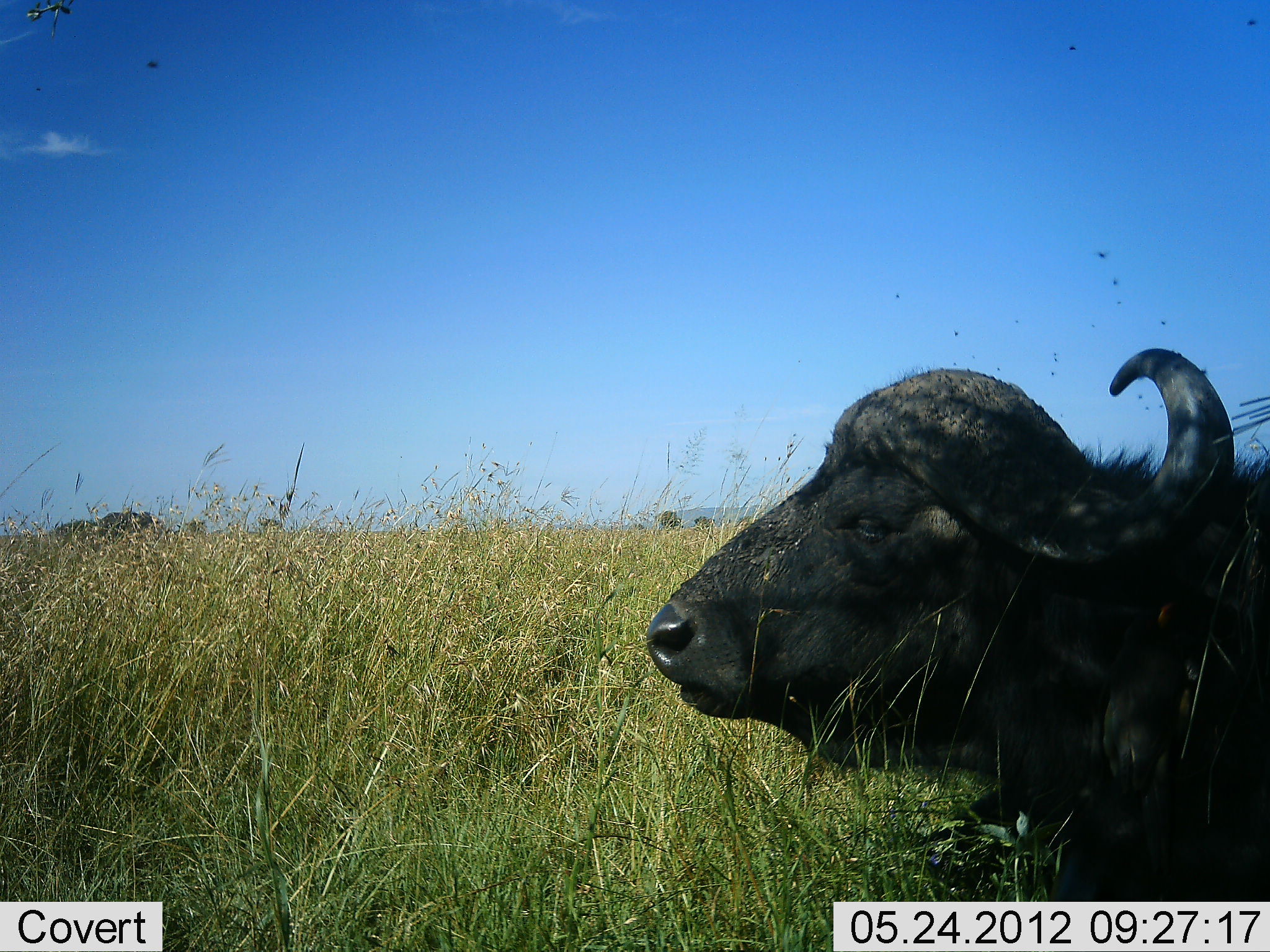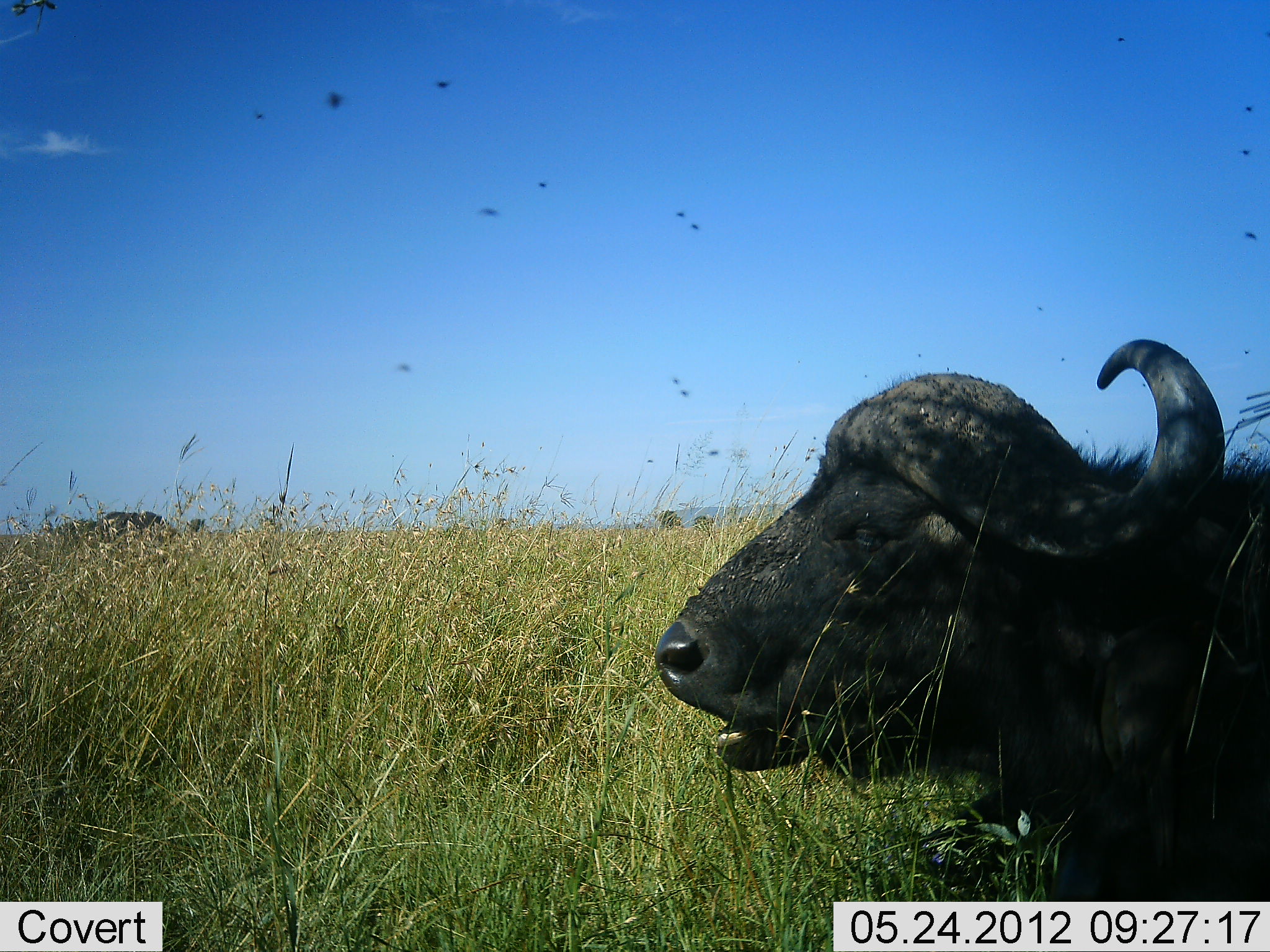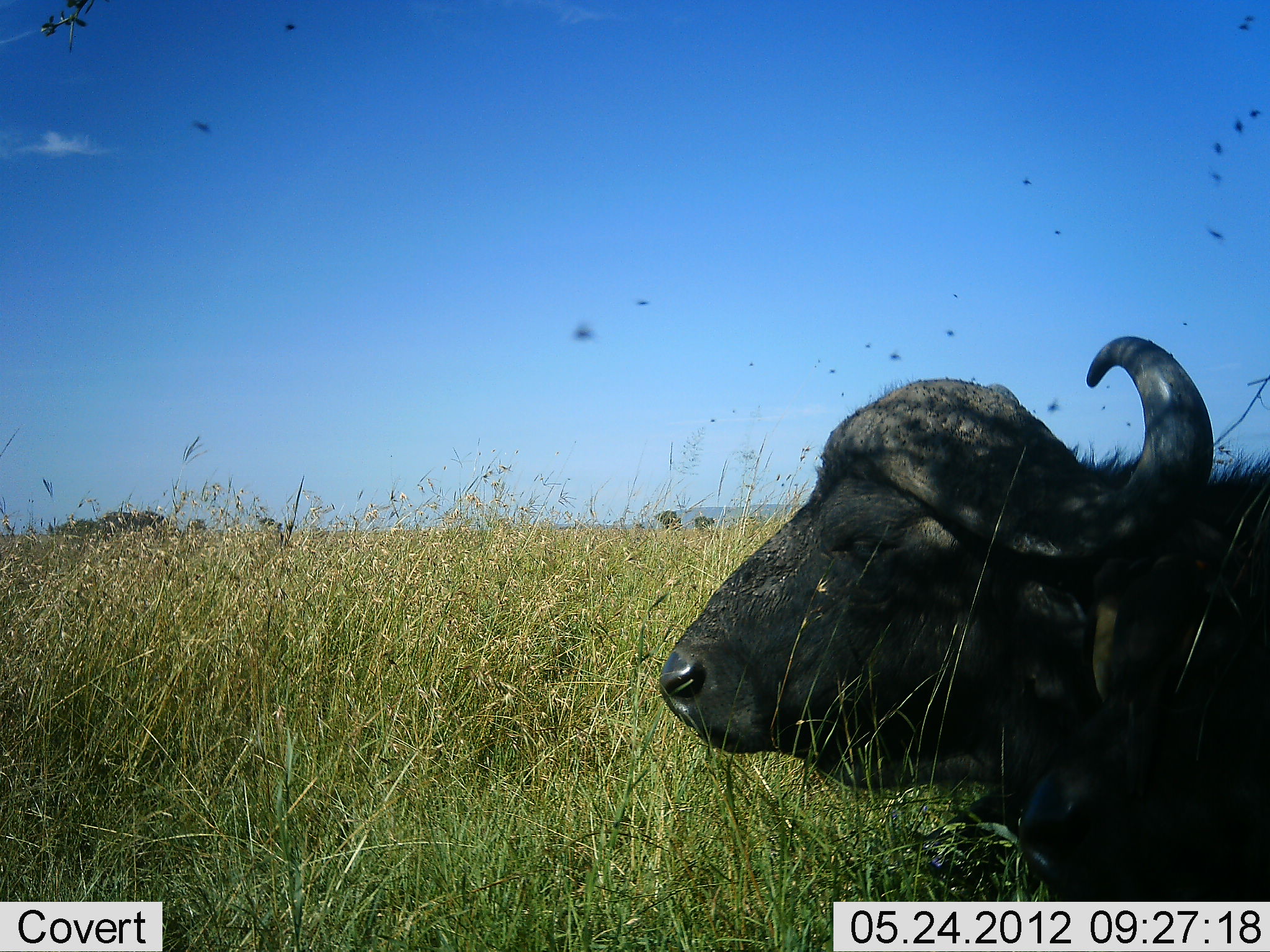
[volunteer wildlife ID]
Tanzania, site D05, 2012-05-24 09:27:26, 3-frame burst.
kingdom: Animalia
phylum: Chordata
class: Mammalia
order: Artiodactyla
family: Bovidae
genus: Syncerus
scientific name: Syncerus caffer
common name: cape buffalo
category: buffalo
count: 1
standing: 20%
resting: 80%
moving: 0%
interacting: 0%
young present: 0%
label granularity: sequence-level